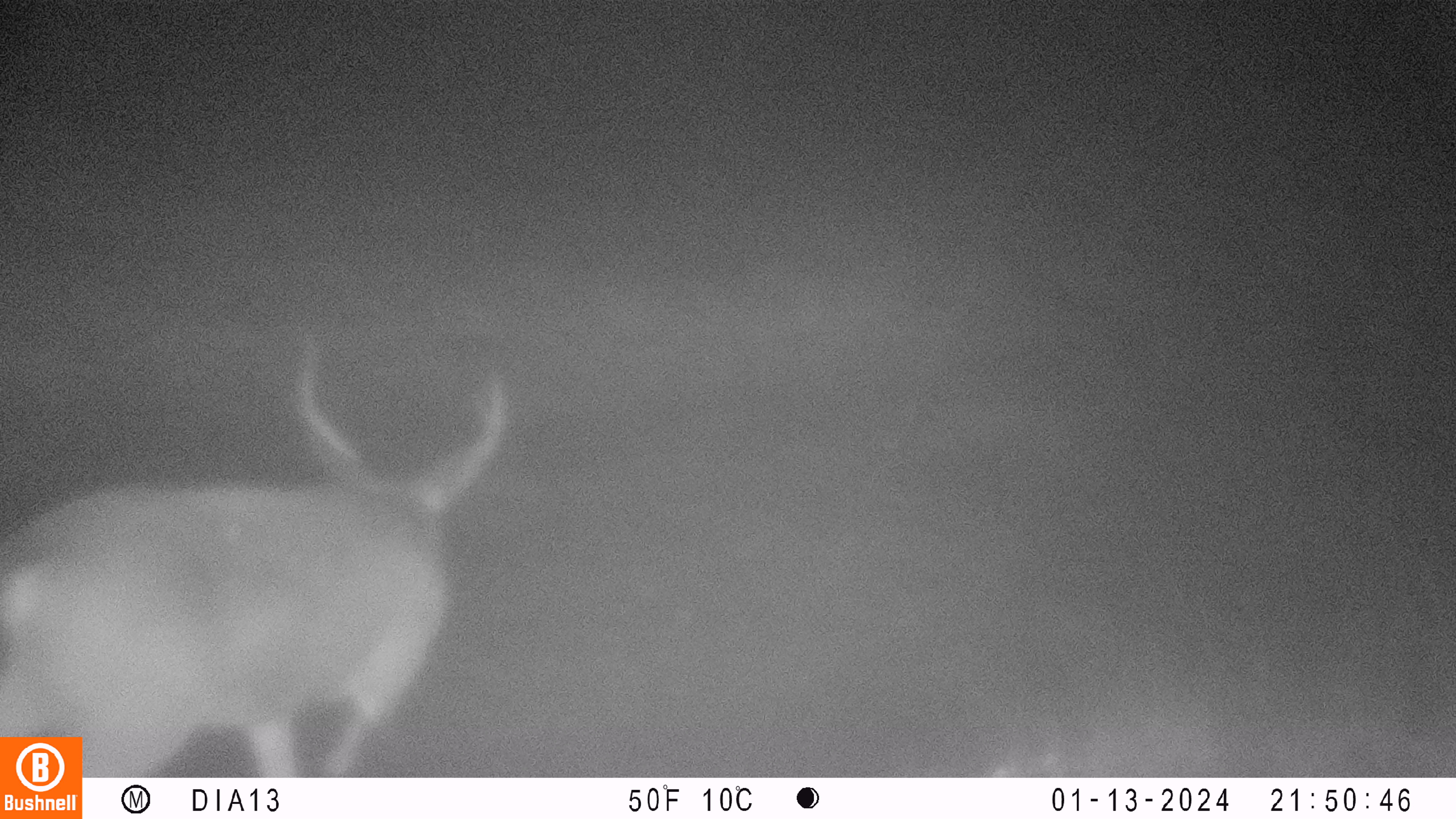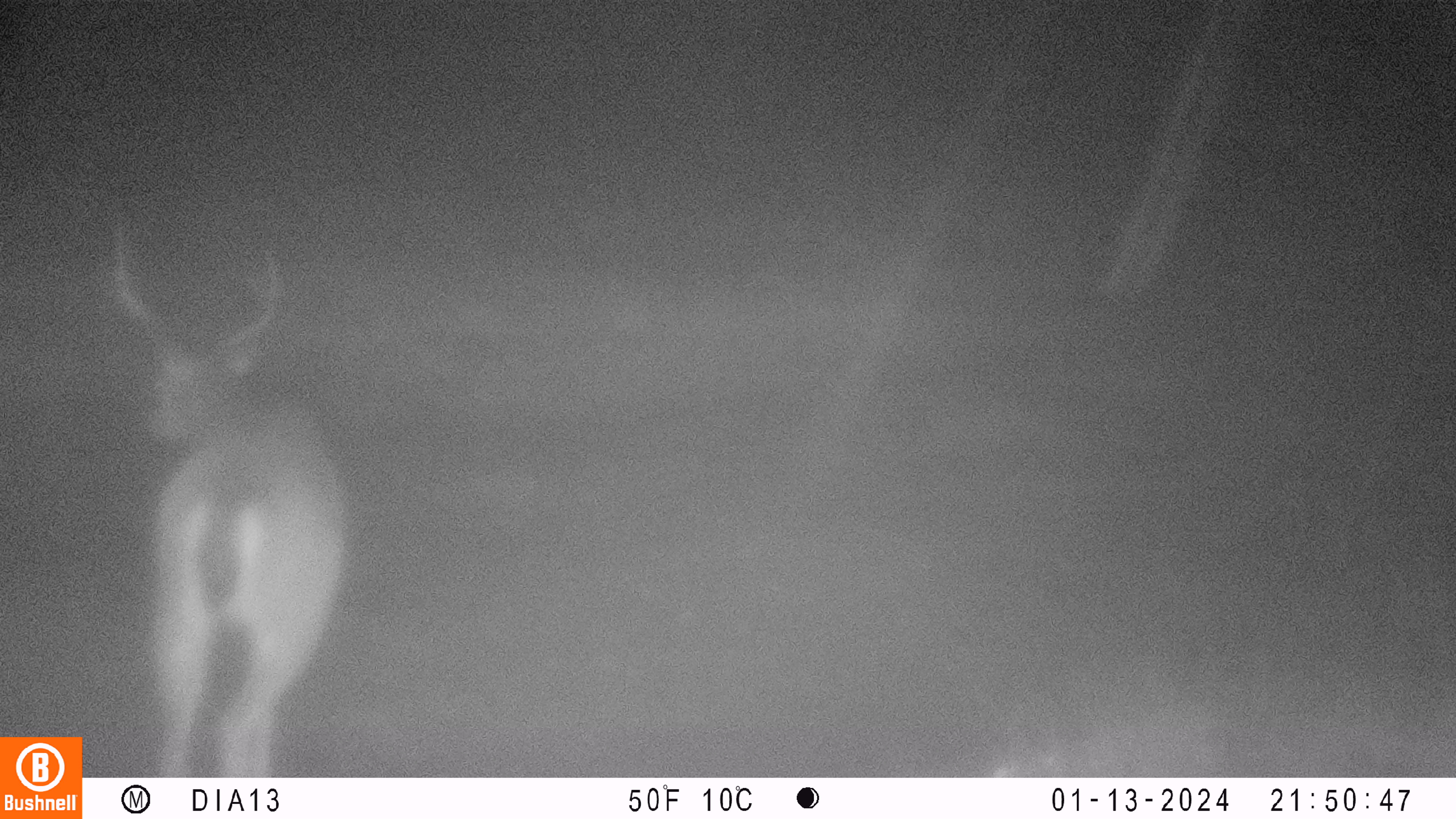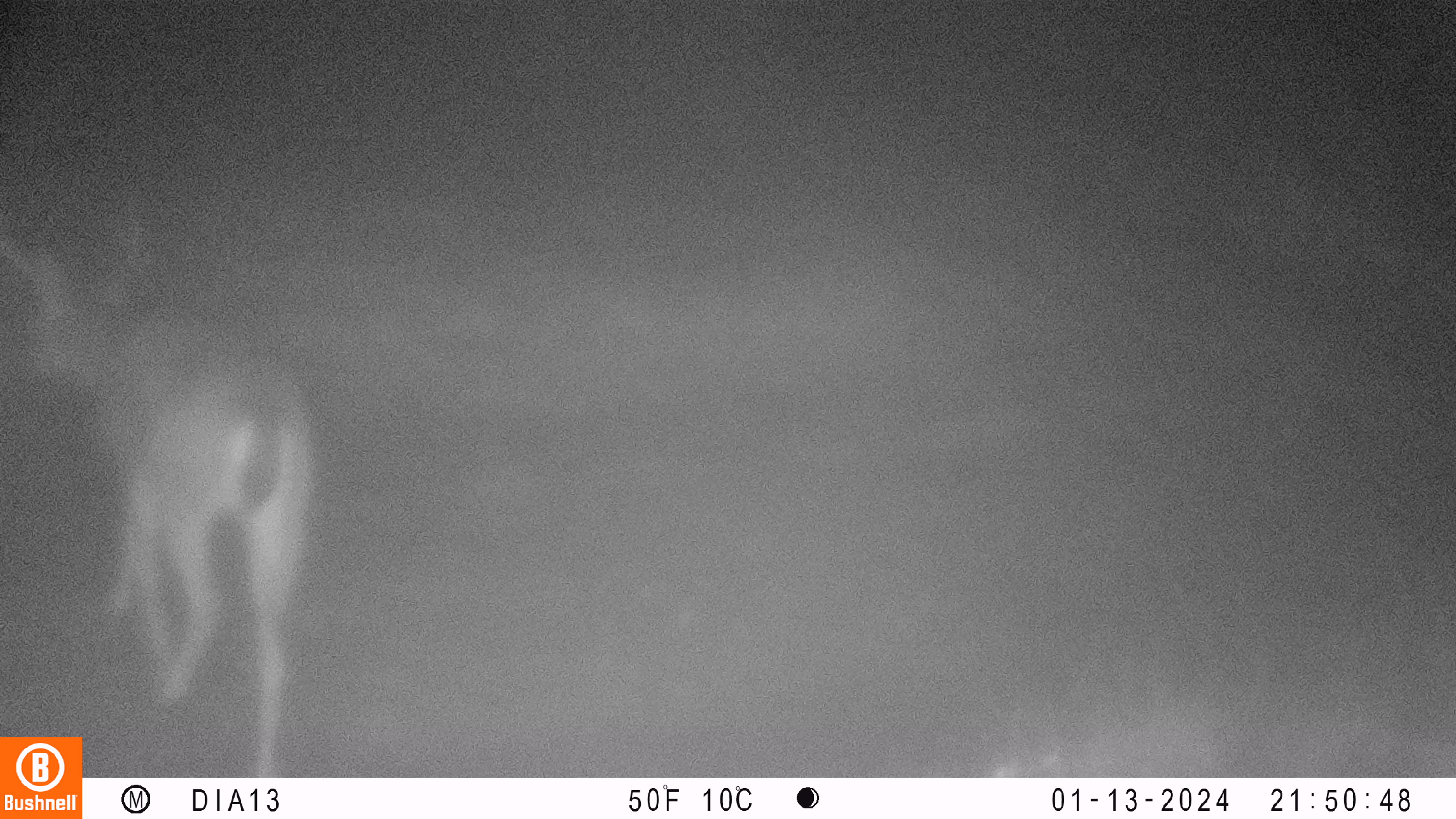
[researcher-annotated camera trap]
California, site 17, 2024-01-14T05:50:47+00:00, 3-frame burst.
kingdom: Animalia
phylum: Chordata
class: Mammalia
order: Artiodactyla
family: Cervidae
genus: Odocoileus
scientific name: Odocoileus hemionus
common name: mule deer